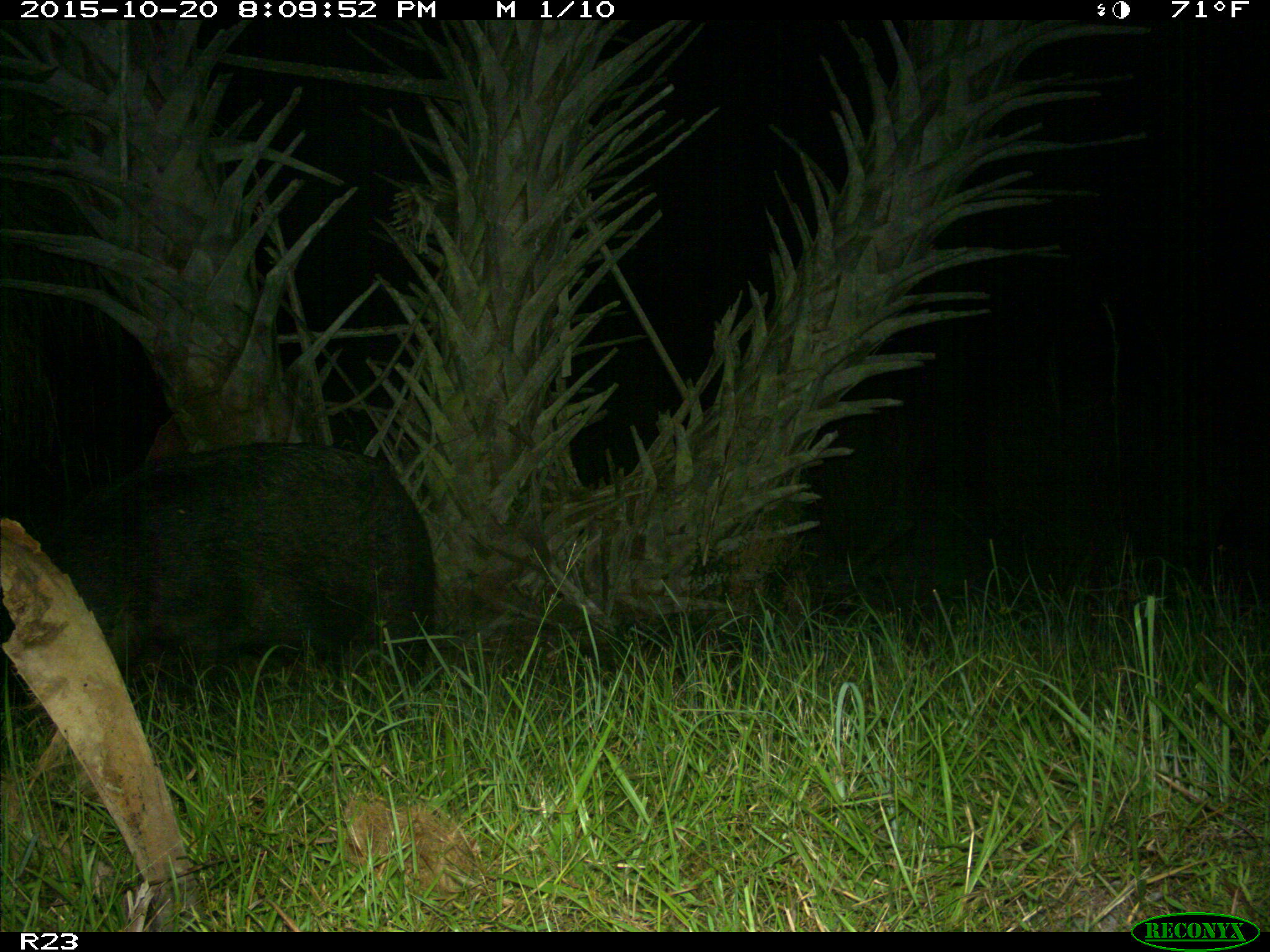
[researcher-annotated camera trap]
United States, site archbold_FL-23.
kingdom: Animalia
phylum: Chordata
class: Mammalia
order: Artiodactyla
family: Suidae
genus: Sus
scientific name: Sus scrofa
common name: wild boar